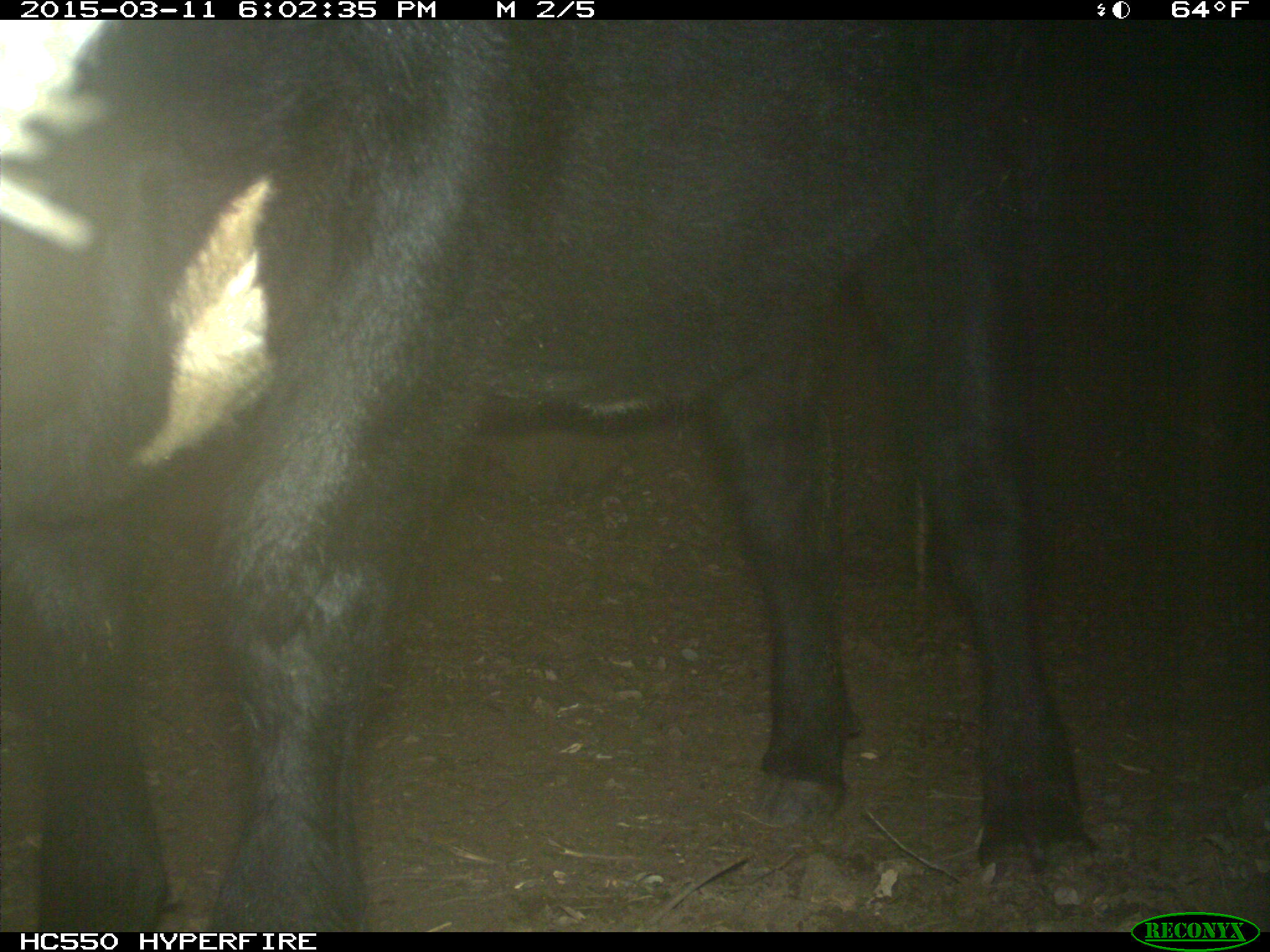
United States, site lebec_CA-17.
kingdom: Animalia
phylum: Chordata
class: Mammalia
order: Artiodactyla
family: Bovidae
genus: Bos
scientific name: Bos taurus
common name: domestic cow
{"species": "Bos taurus (domestic cow)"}